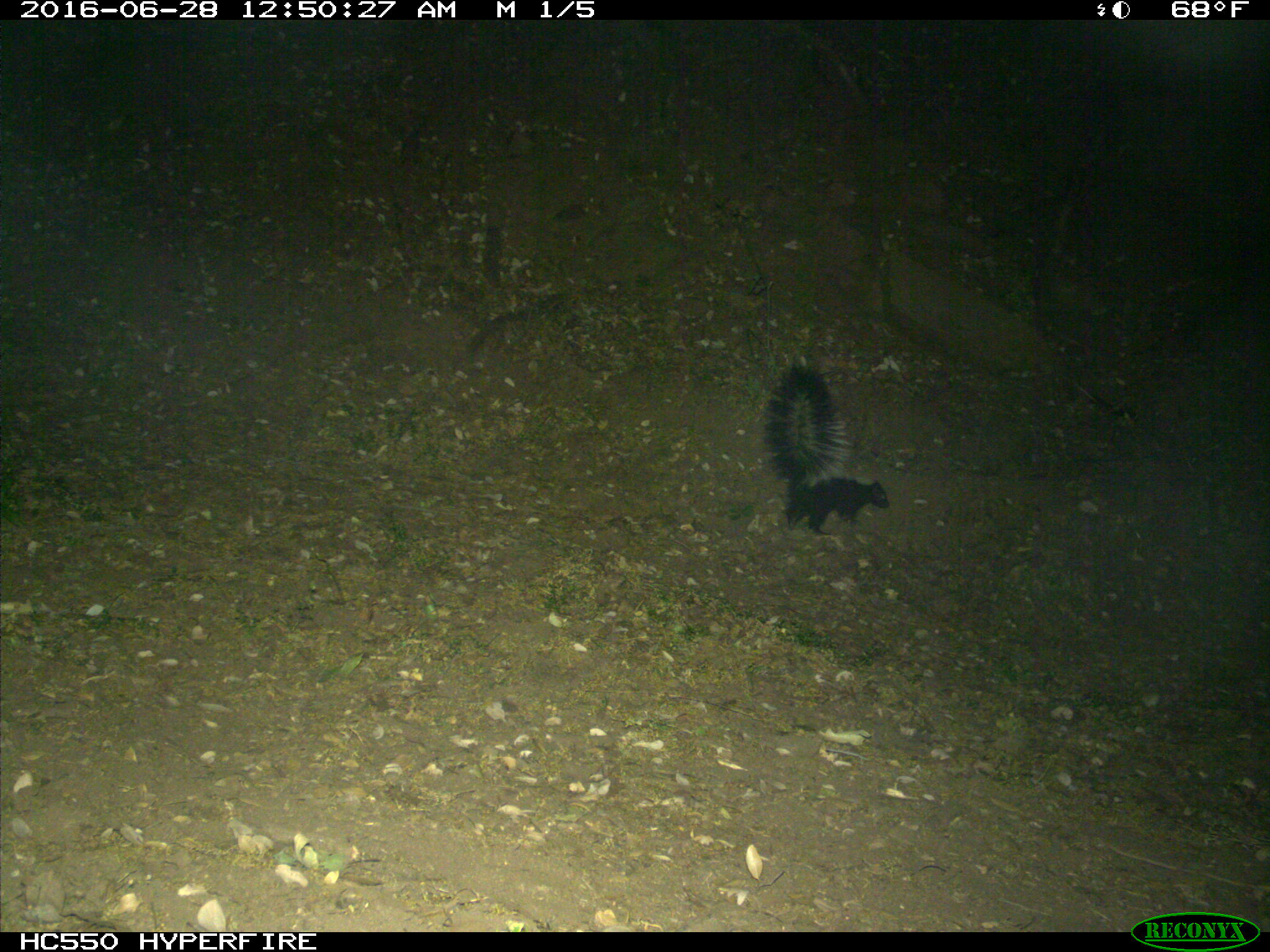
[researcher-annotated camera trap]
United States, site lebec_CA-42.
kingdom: Animalia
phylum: Chordata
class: Mammalia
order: Carnivora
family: Mephitidae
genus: Mephitis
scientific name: Mephitis mephitis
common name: striped skunk